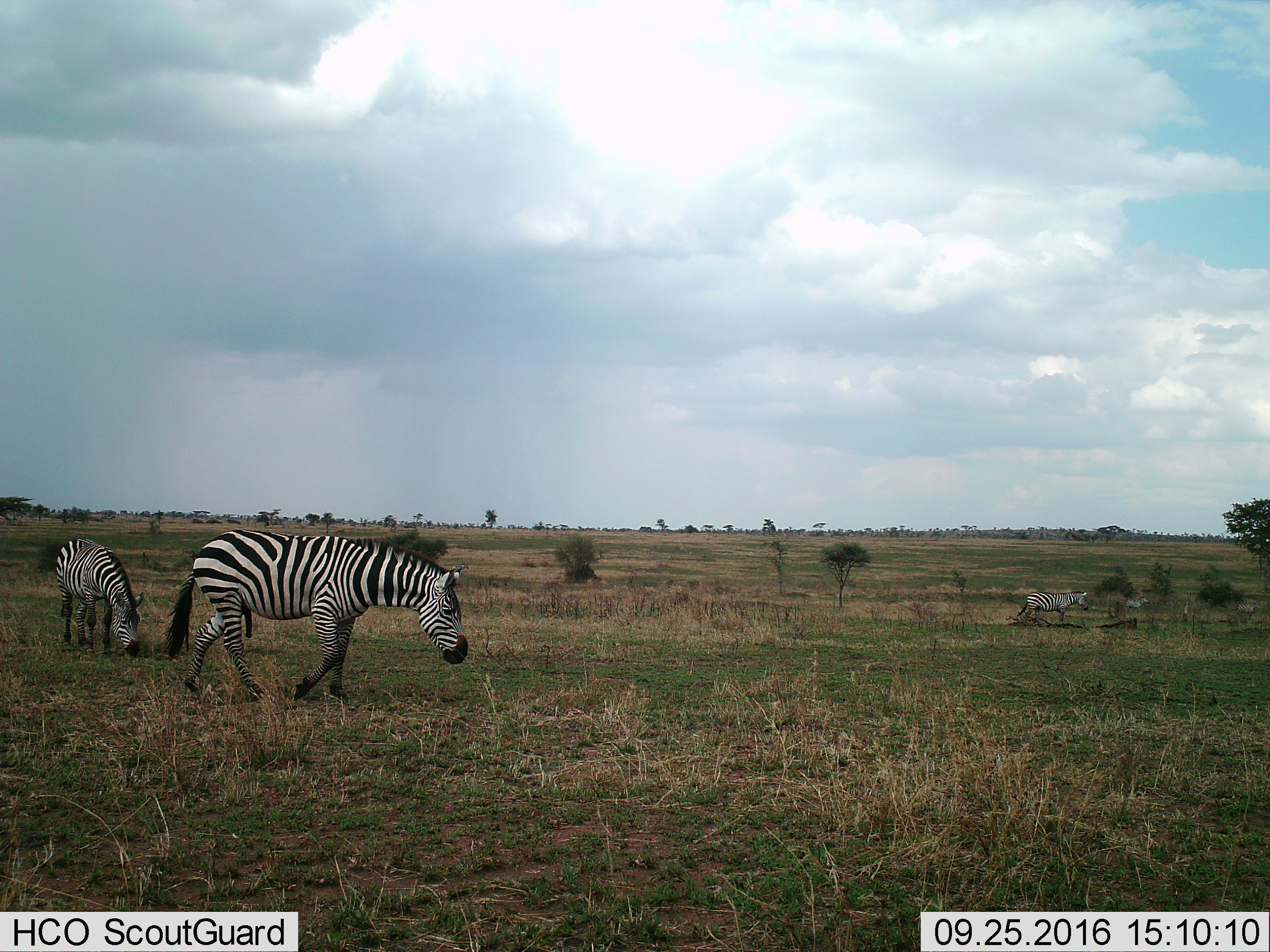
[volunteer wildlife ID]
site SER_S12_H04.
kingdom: Animalia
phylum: Chordata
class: Mammalia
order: Perissodactyla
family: Equidae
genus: Equus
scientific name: Equus quagga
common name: plains zebra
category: zebraplains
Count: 3.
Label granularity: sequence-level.